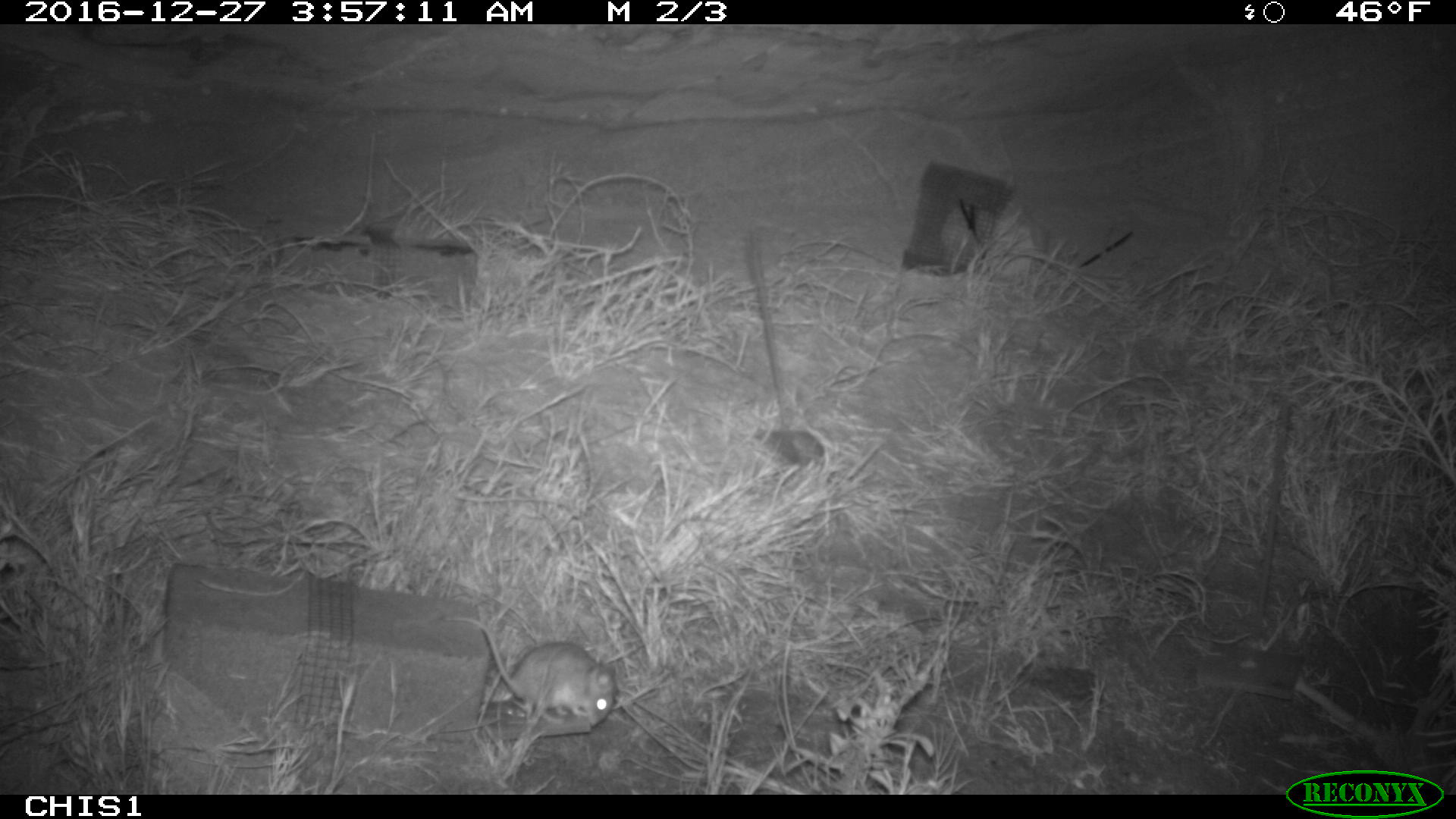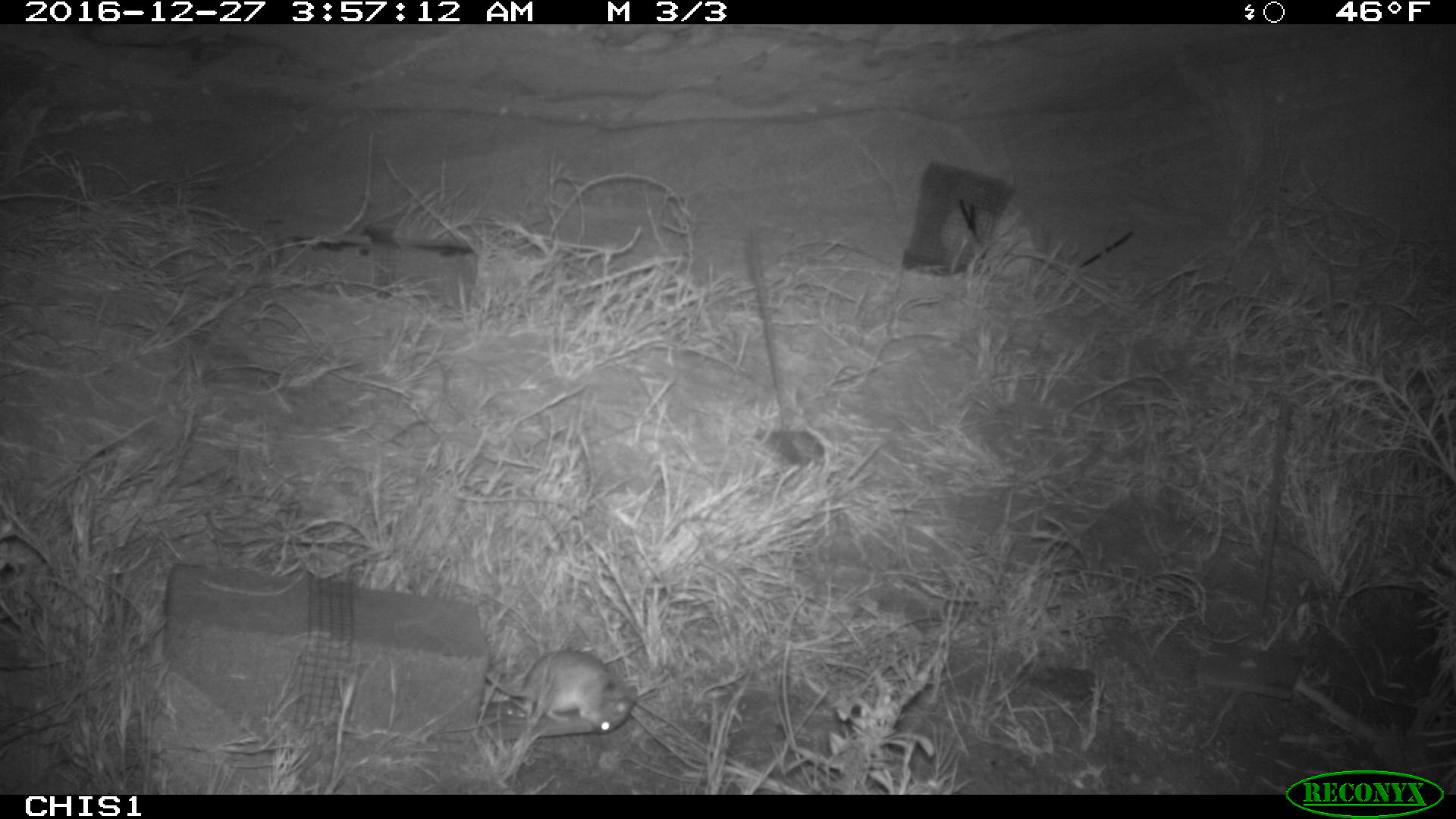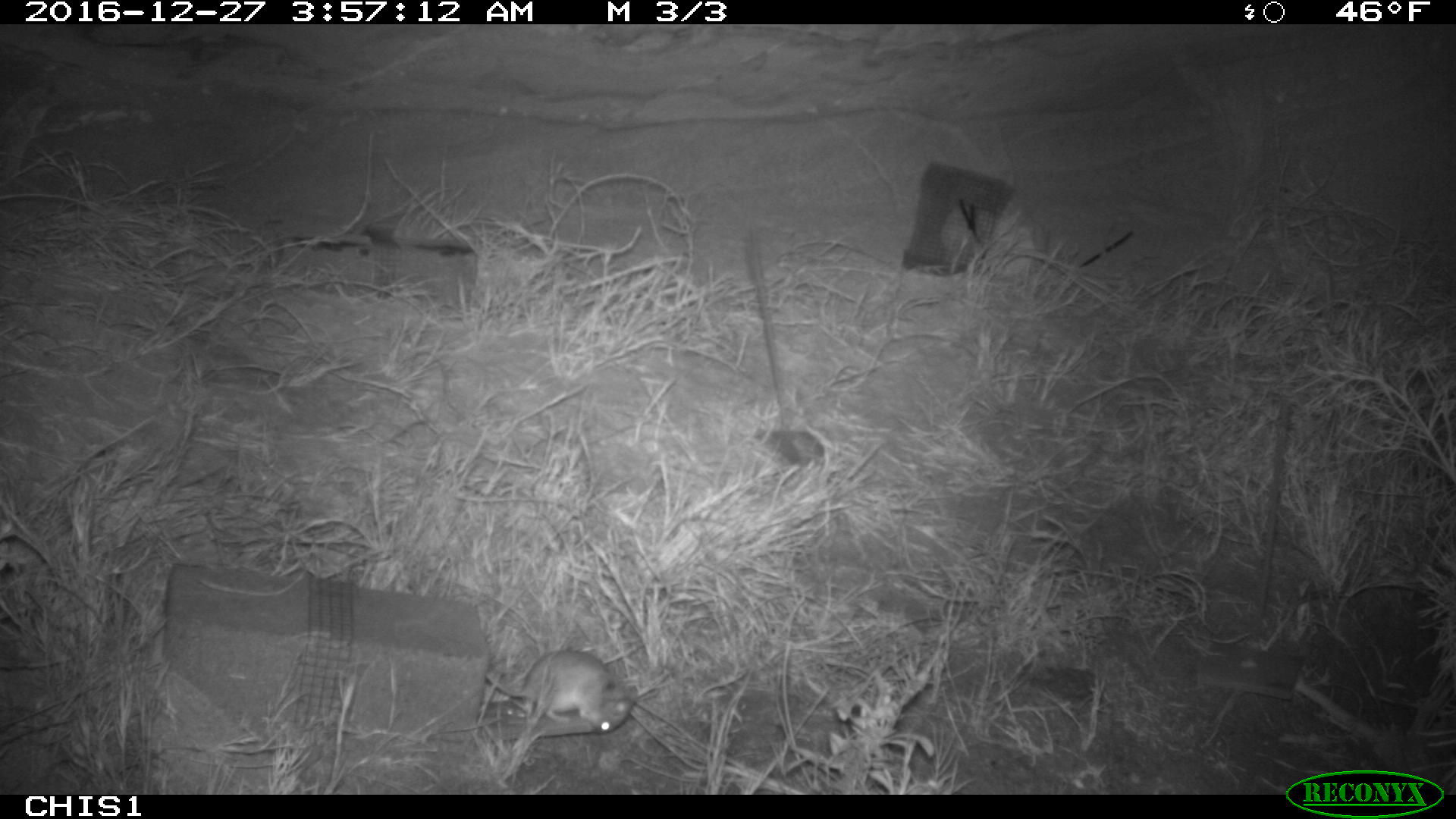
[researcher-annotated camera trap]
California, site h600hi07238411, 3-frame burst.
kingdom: Animalia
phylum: Chordata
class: Mammalia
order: Rodentia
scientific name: Rodentia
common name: rodent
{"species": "rodent (Rodentia)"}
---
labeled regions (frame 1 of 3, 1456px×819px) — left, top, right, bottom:
rodent: 479, 626, 617, 726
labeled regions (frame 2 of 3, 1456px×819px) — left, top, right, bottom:
rodent: 484, 648, 615, 733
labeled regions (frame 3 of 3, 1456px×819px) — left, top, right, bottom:
rodent: 485, 650, 635, 733